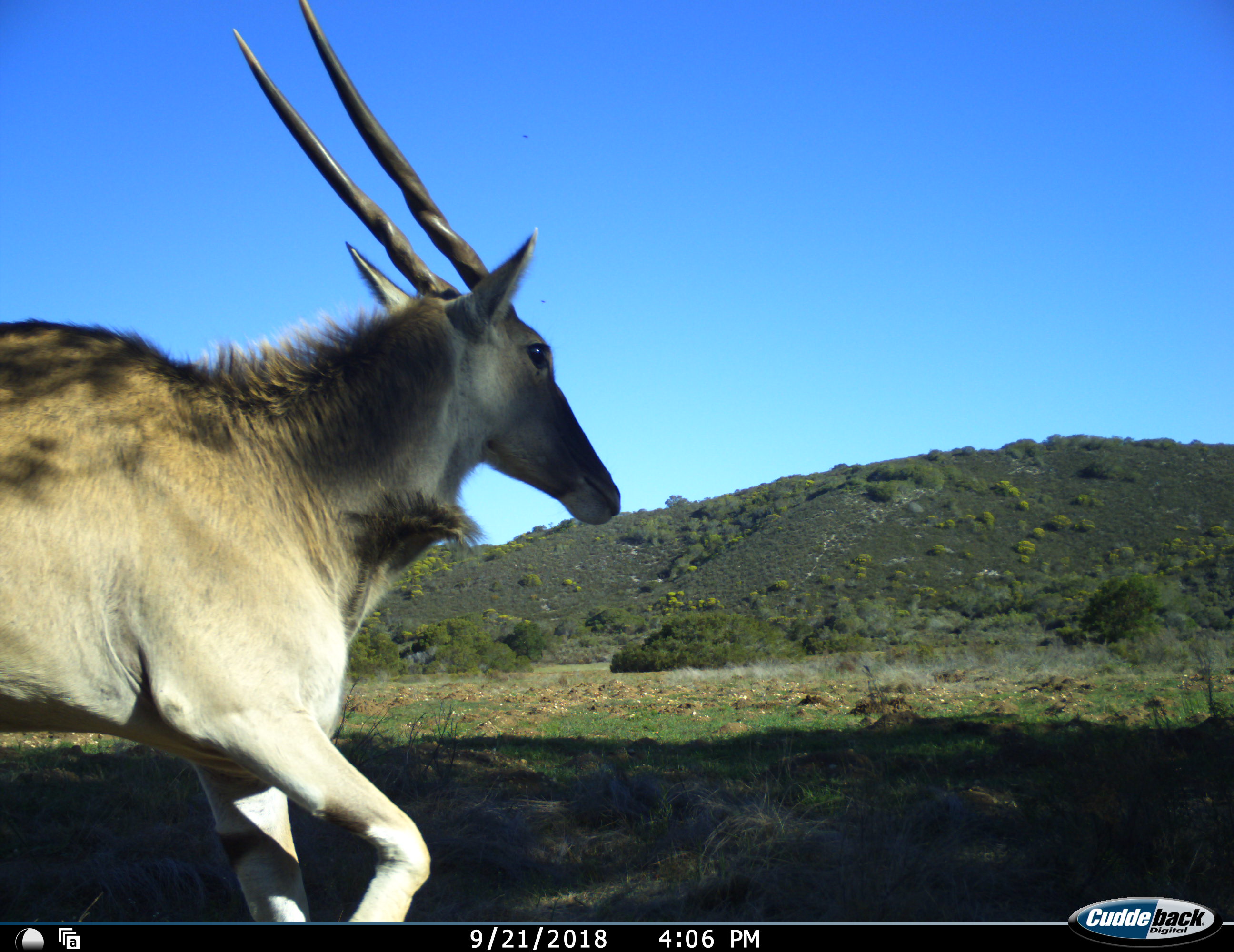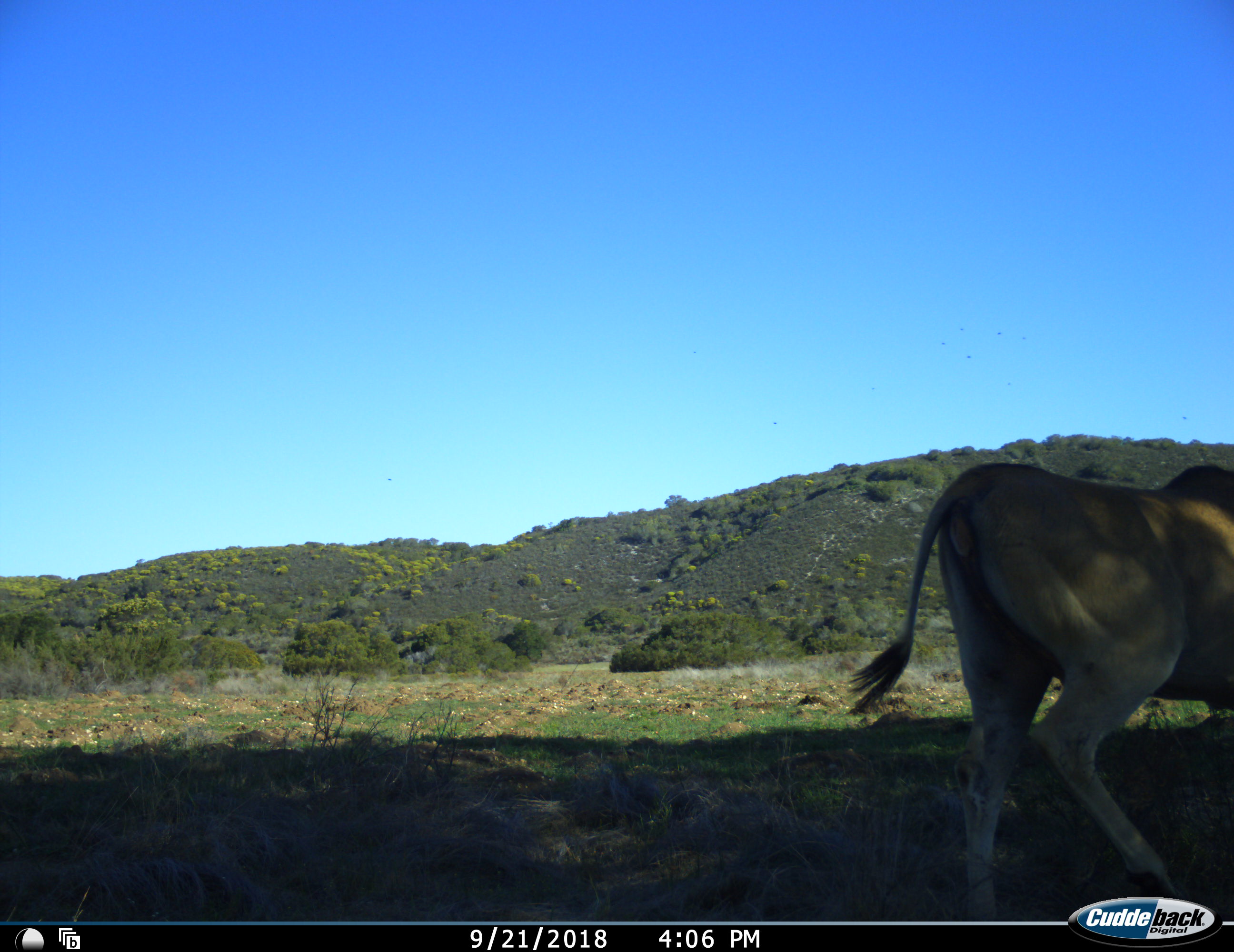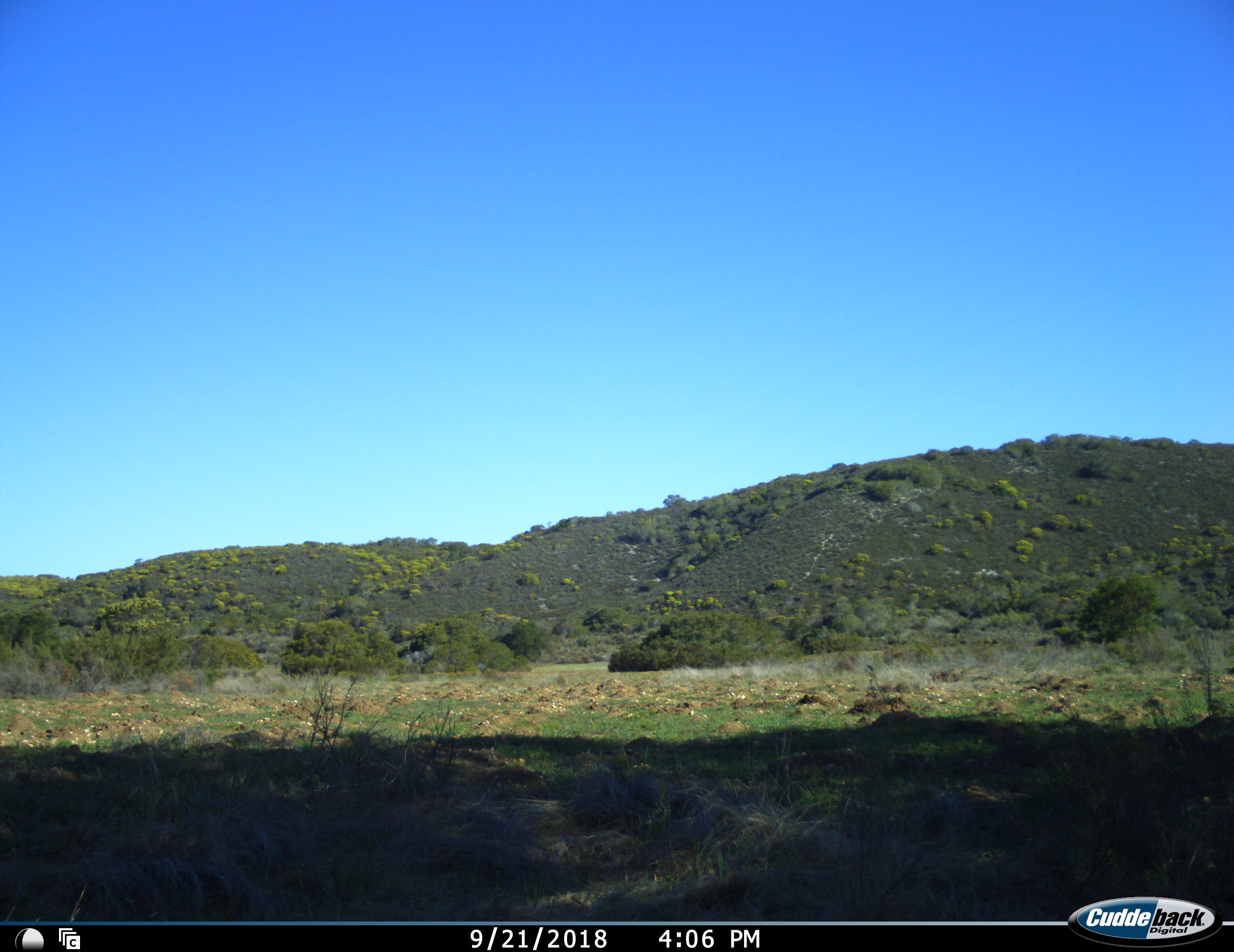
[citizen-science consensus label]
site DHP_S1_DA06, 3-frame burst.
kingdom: Animalia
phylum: Chordata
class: Mammalia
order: Artiodactyla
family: Bovidae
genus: Tragelaphus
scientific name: Tragelaphus oryx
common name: eland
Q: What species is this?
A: Eland (Tragelaphus oryx).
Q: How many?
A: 1.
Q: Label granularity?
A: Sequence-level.